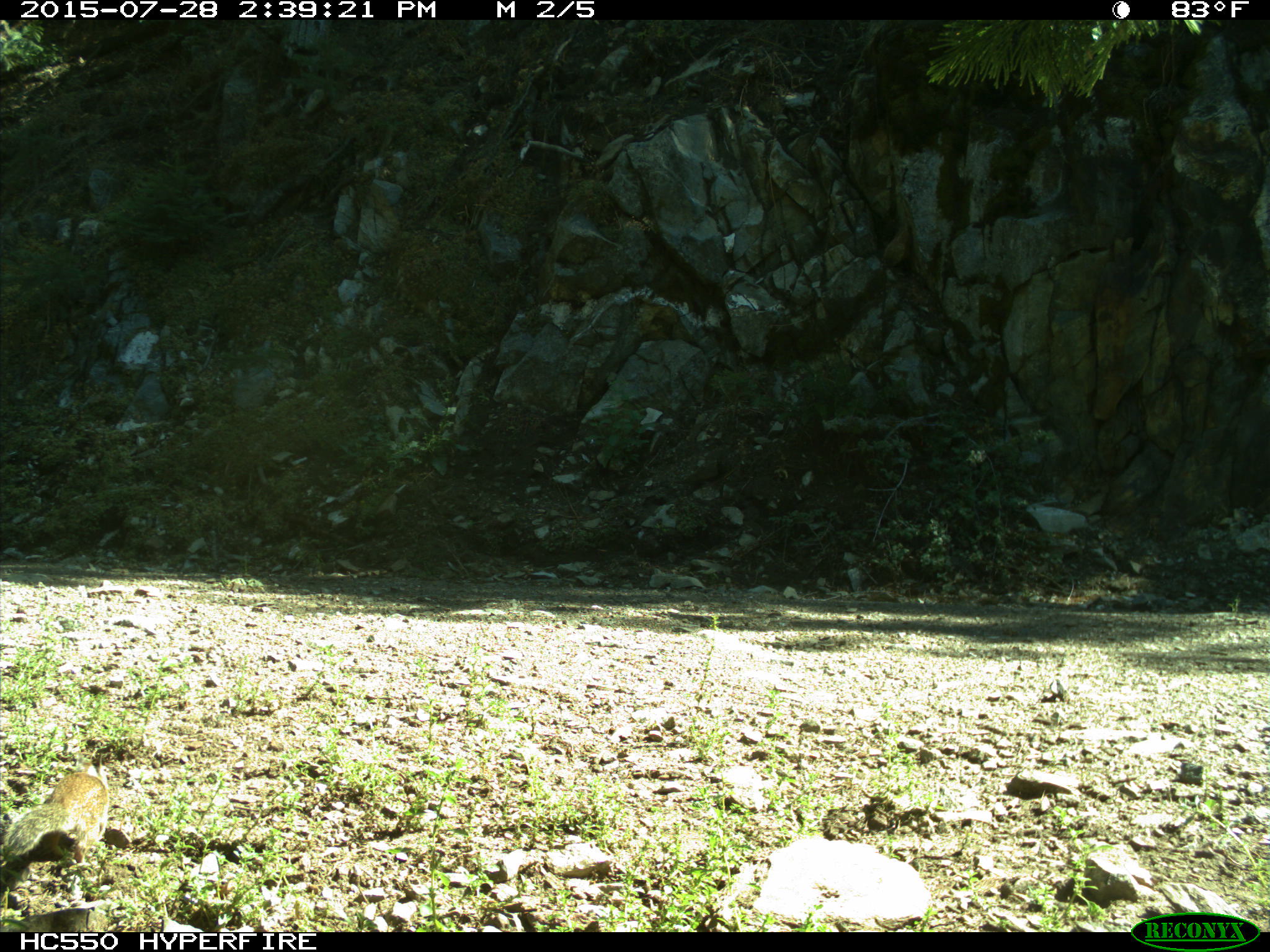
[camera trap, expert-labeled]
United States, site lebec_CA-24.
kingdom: Animalia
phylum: Chordata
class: Mammalia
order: Rodentia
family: Sciuridae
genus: Otospermophilus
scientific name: Otospermophilus beecheyi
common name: california ground squirrel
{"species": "Otospermophilus beecheyi (california ground squirrel)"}